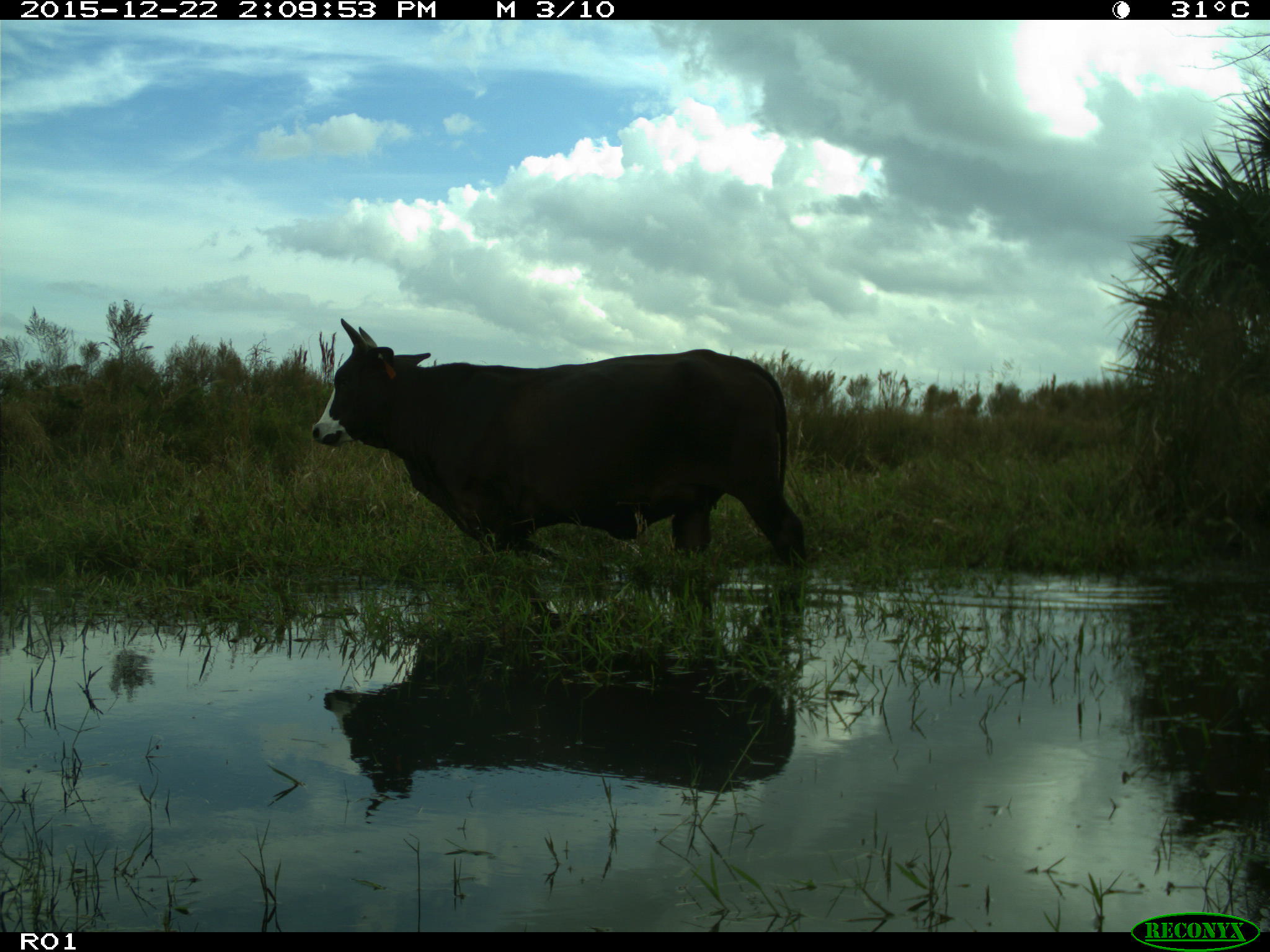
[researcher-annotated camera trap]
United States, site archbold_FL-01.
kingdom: Animalia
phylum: Chordata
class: Mammalia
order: Artiodactyla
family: Bovidae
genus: Bos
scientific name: Bos taurus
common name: domestic cow